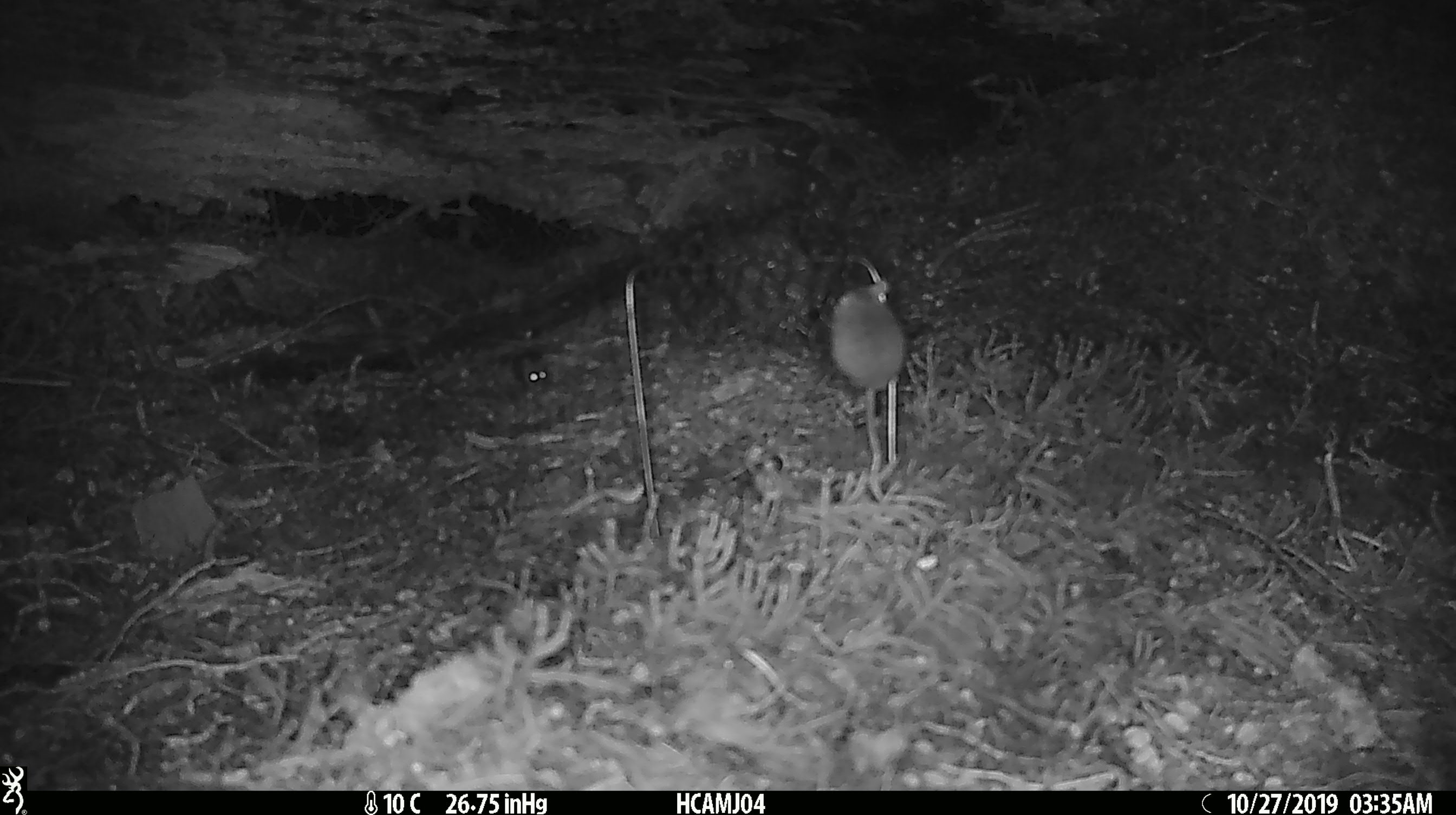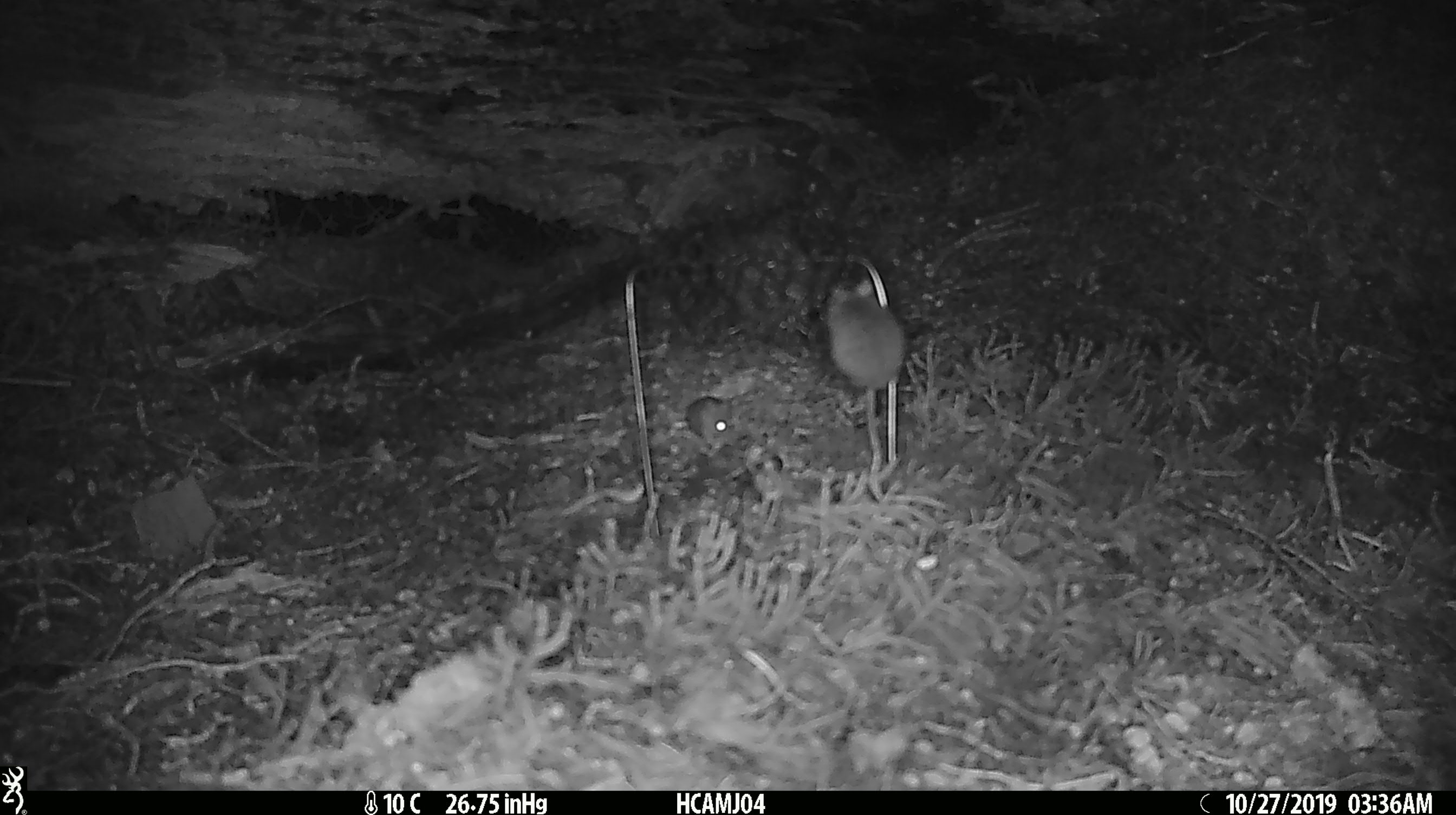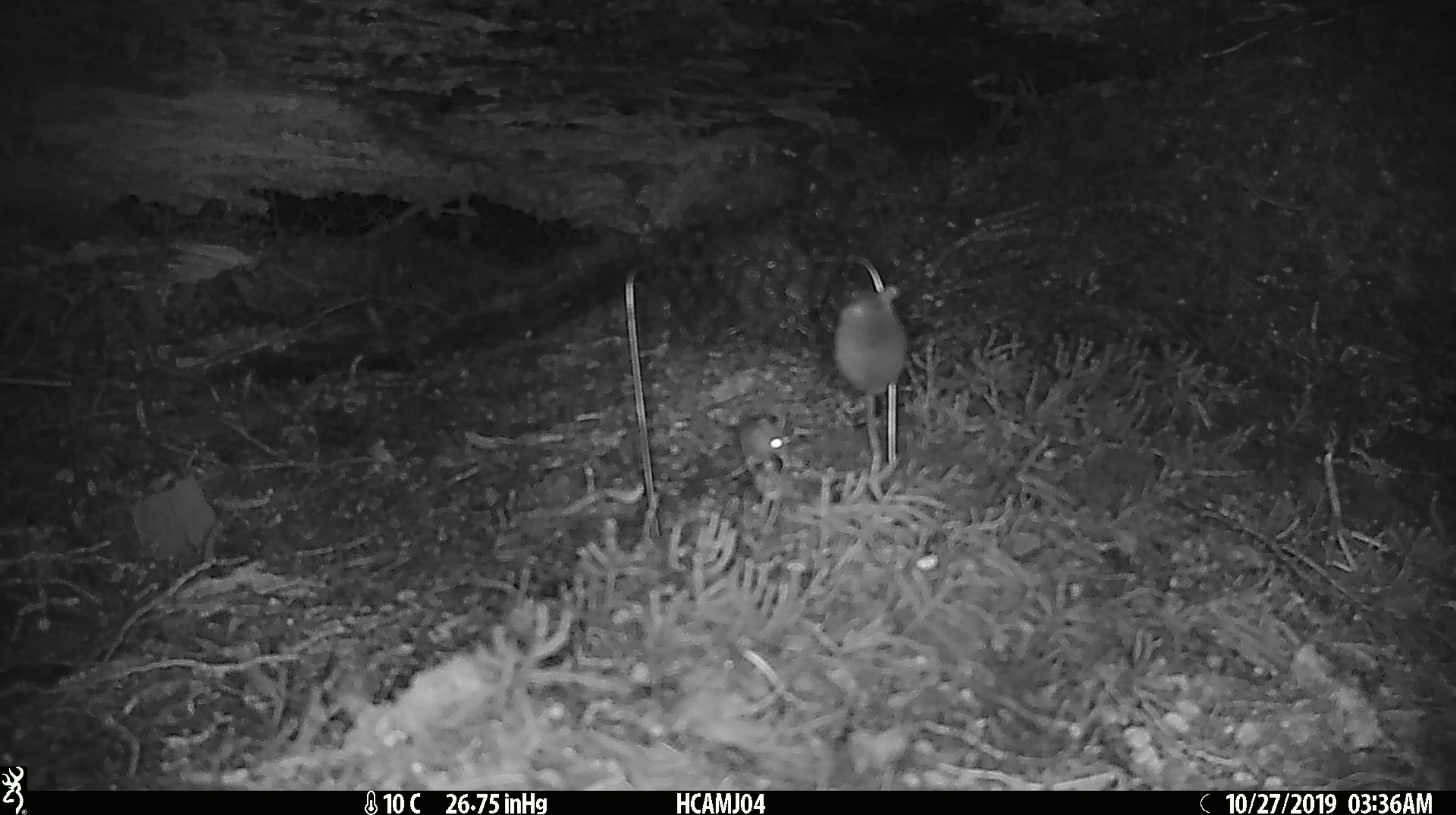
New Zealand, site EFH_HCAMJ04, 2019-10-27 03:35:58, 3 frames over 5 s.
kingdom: Animalia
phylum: Chordata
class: Mammalia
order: Rodentia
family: Muridae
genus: Mus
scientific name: Mus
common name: mouse